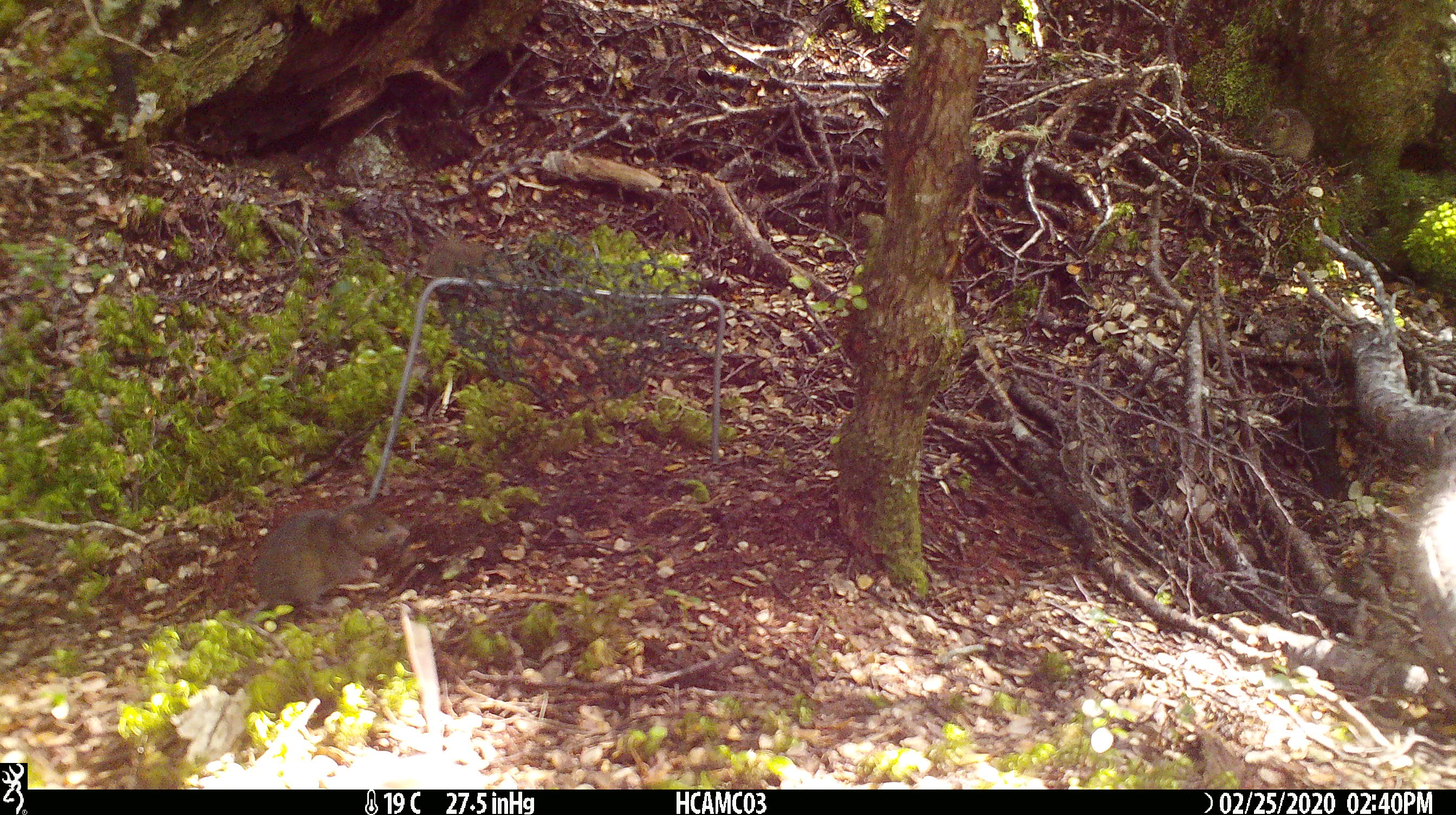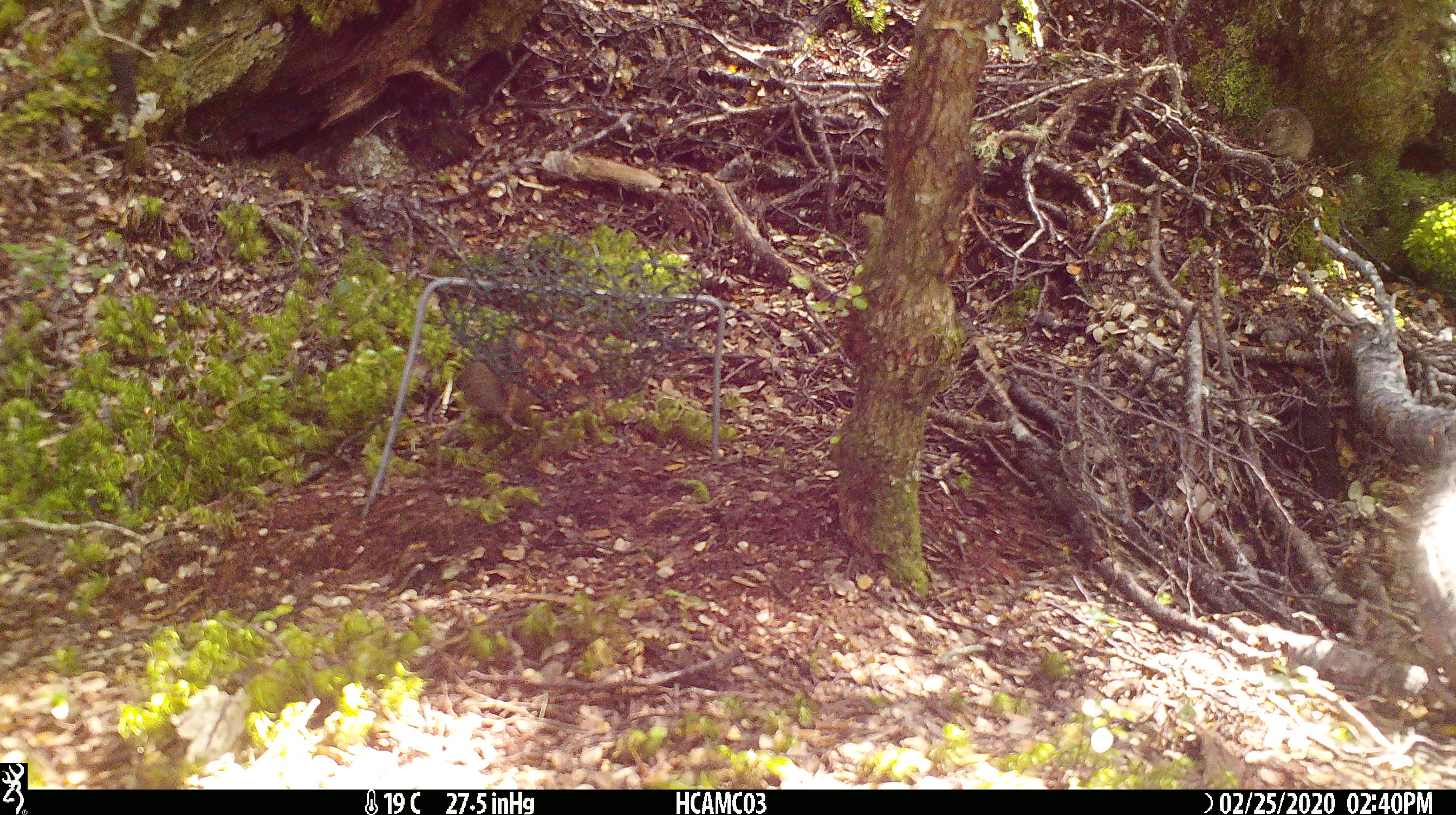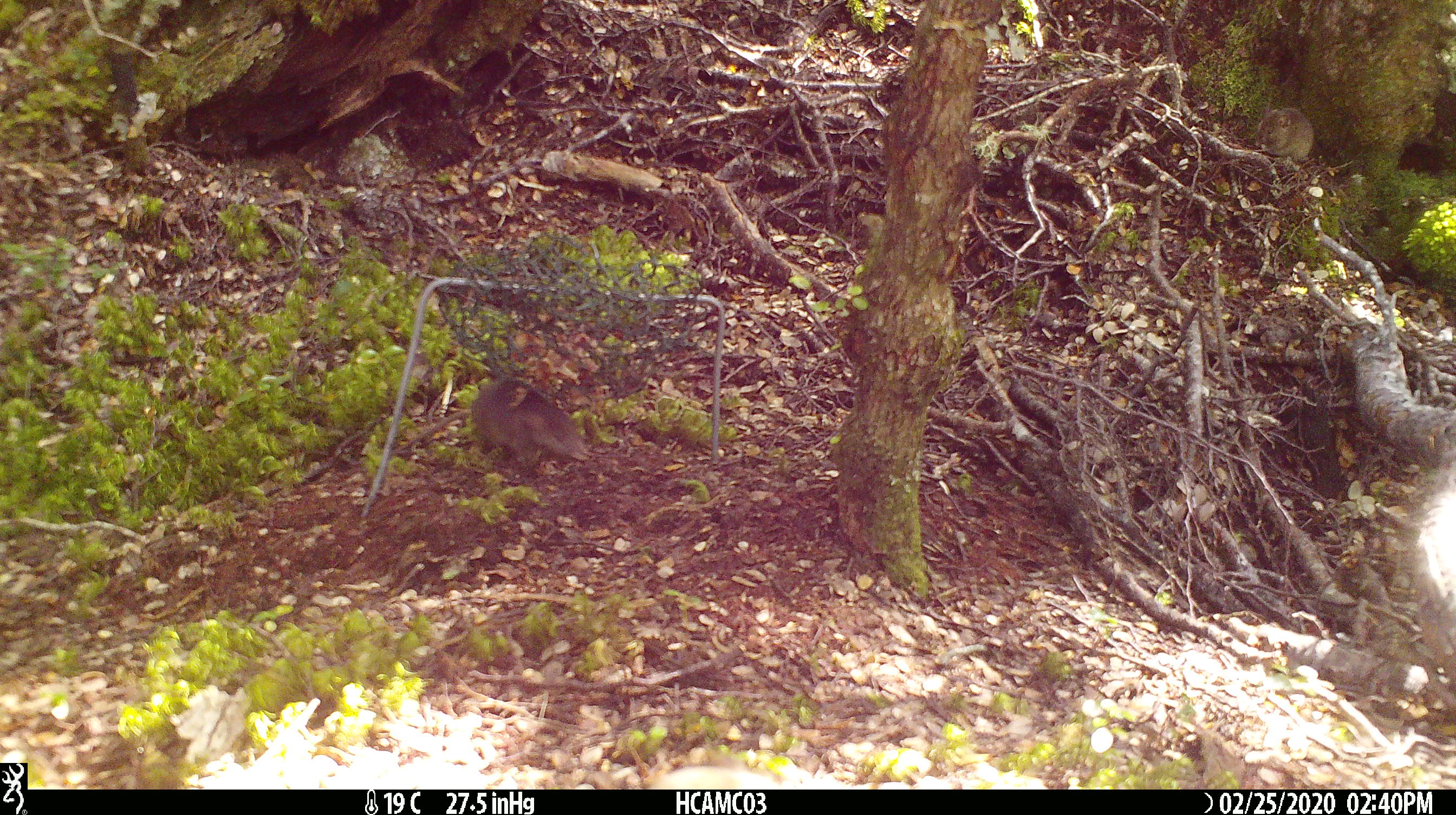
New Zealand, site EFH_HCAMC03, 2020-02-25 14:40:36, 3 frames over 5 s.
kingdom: Animalia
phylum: Chordata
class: Mammalia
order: Rodentia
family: Muridae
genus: Mus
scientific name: Mus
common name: mouse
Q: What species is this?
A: Mouse (Mus).